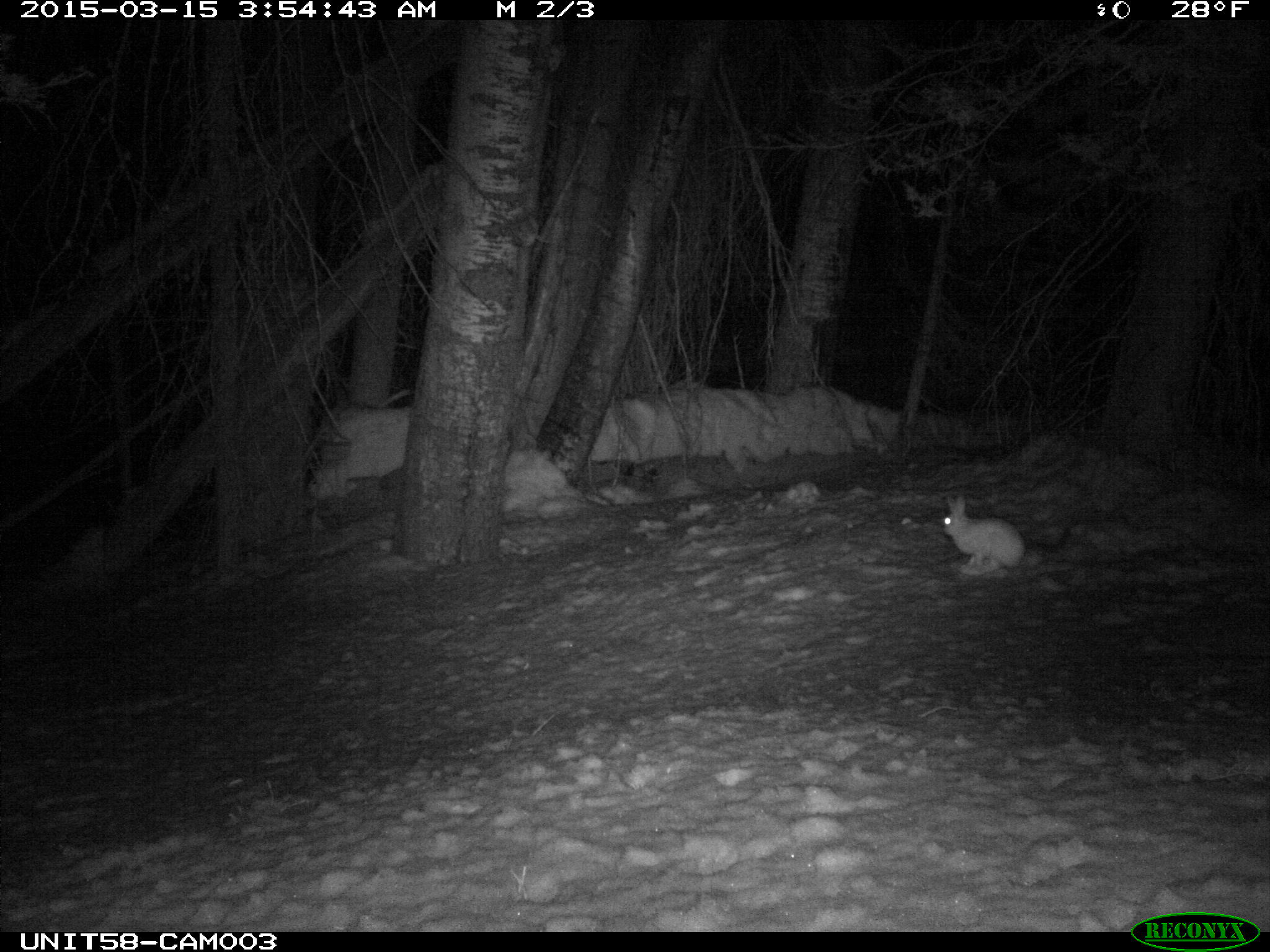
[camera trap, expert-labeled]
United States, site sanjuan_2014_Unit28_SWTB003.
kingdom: Animalia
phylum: Chordata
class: Mammalia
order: Lagomorpha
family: Leporidae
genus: Lepus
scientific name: Lepus americanus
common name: snowshoe hare